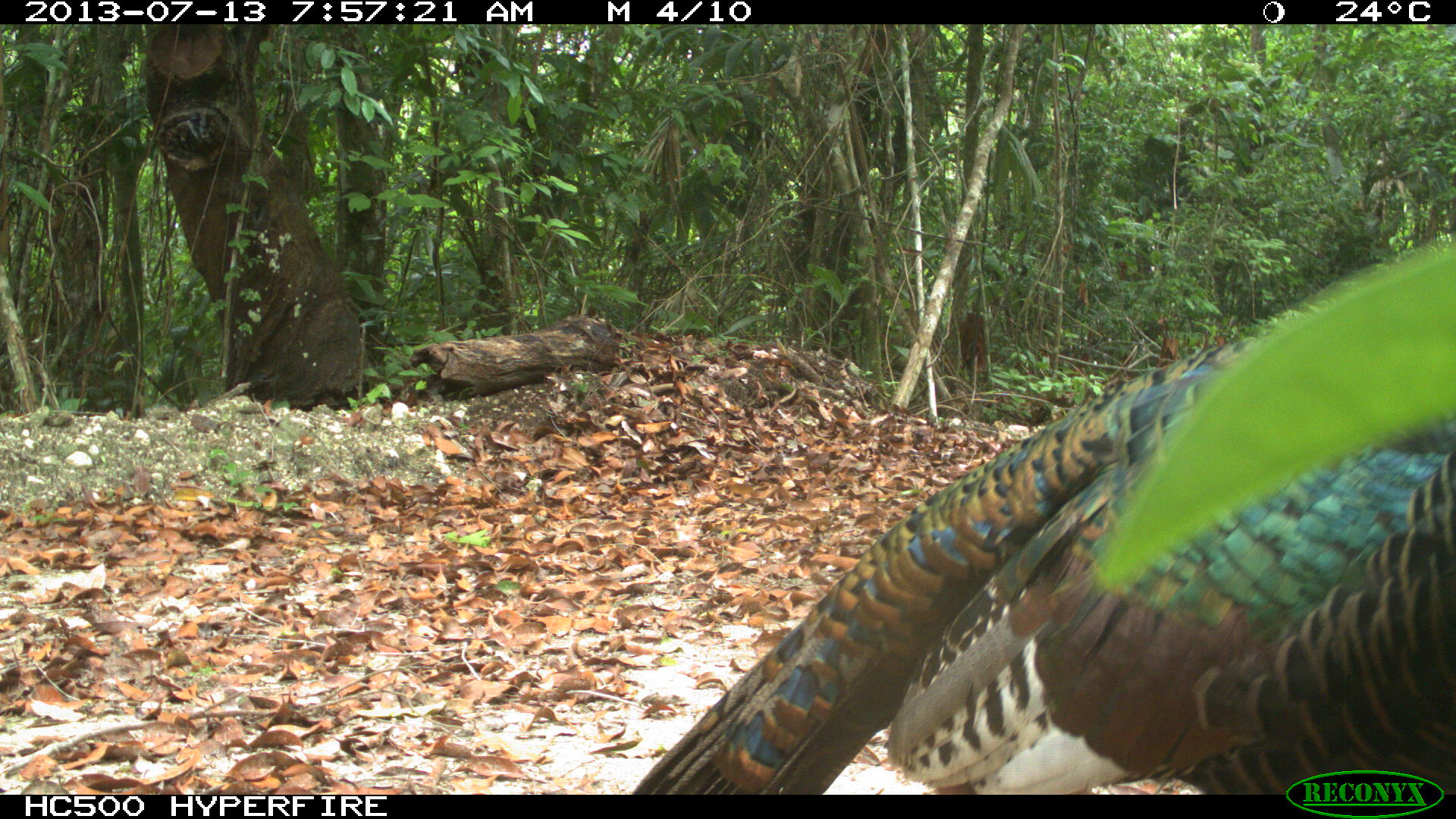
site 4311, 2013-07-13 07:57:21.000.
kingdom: Animalia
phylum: Chordata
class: Aves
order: Galliformes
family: Phasianidae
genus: Meleagris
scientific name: Meleagris ocellata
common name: ocellated turkey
Meleagris ocellata (ocellated turkey), count 1, sex male.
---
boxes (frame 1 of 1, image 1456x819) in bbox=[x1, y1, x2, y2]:
meleagris ocellata: bbox=[631, 231, 1456, 791]